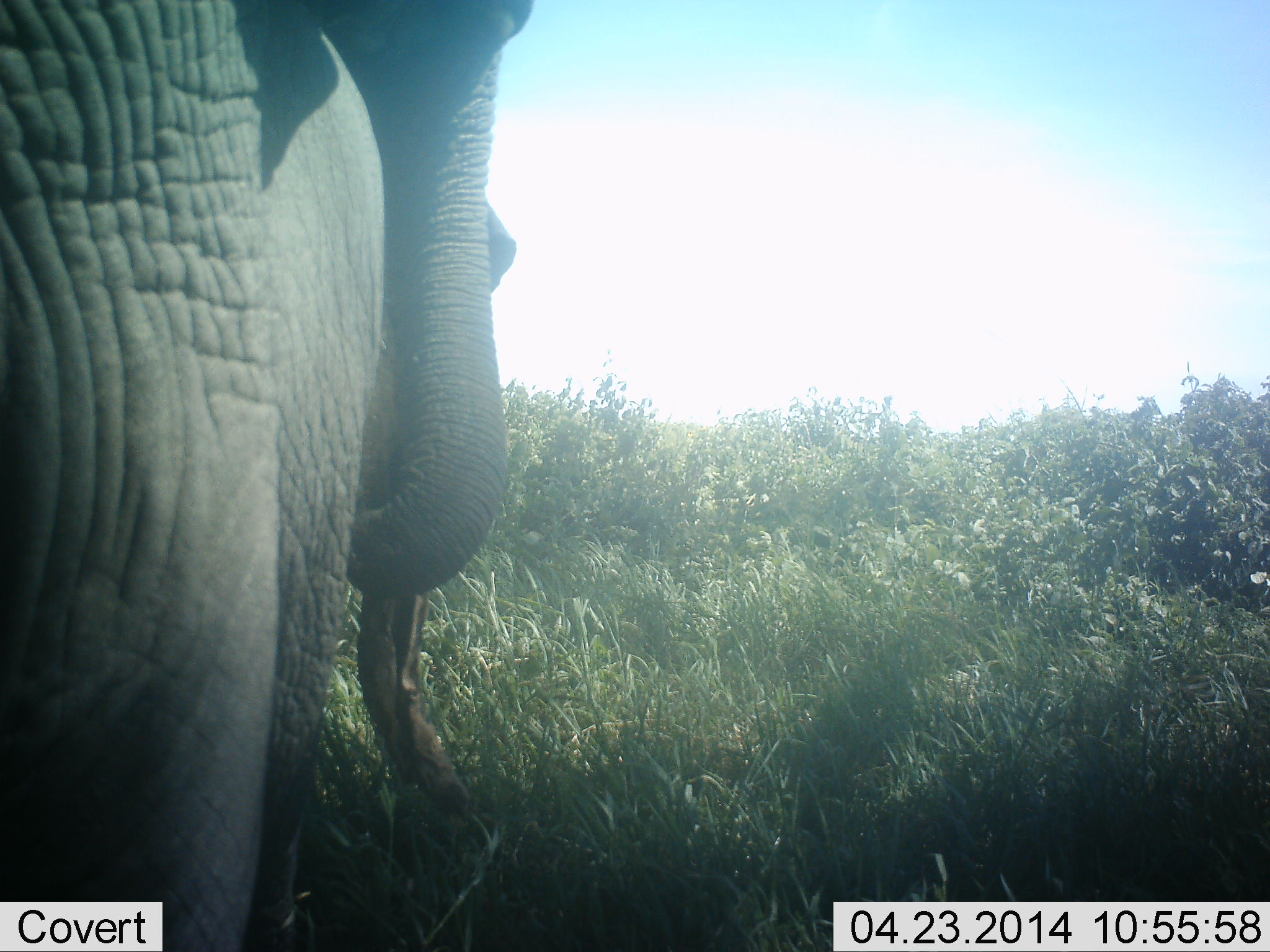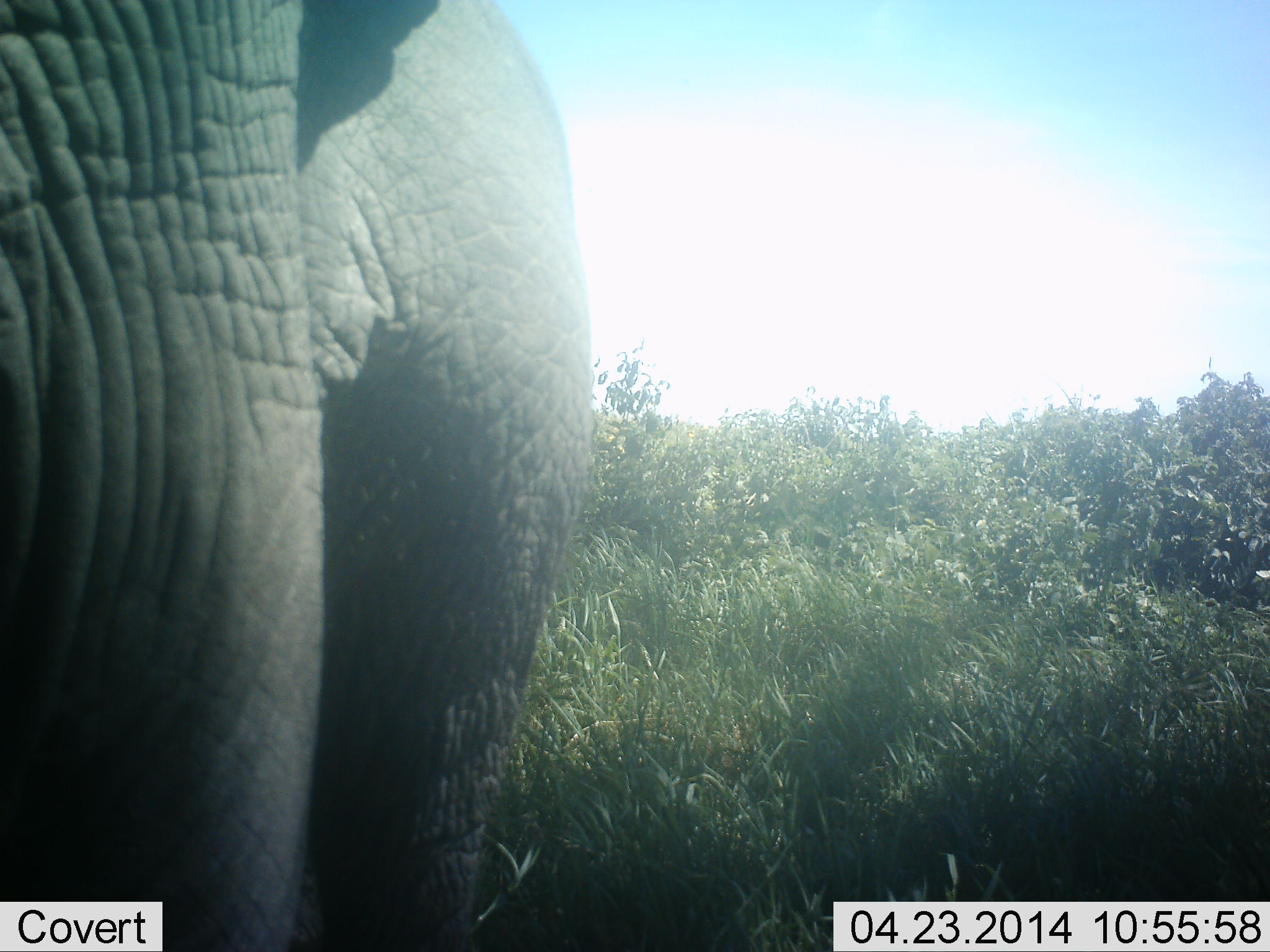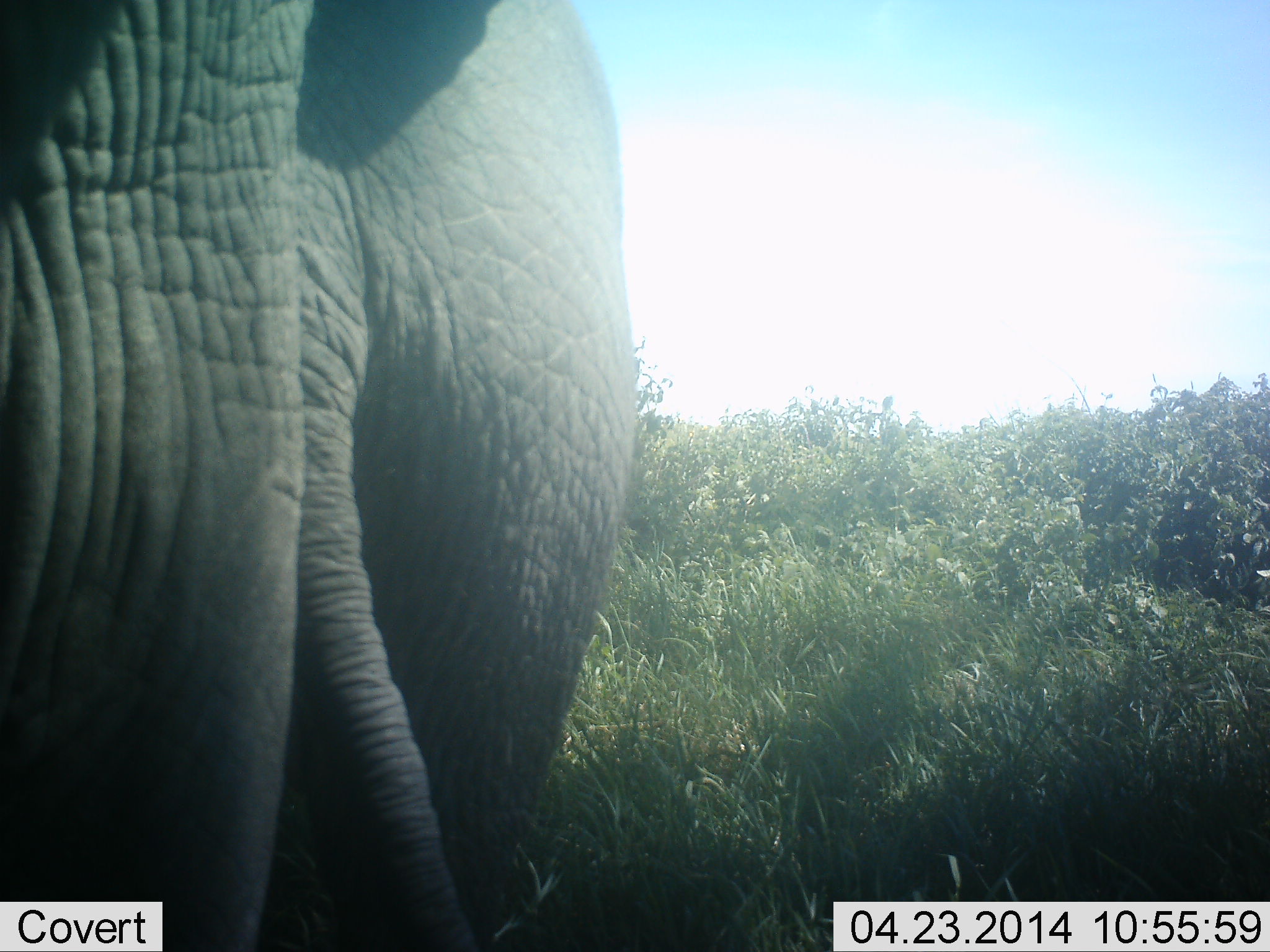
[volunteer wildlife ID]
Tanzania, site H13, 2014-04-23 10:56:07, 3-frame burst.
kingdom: Animalia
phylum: Chordata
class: Mammalia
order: Proboscidea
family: Elephantidae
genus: Loxodonta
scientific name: Loxodonta africana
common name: african bush elephant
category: elephant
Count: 2.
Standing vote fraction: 50%.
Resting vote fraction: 0%.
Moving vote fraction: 40%.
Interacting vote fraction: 10%.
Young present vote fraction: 0%.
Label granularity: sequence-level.